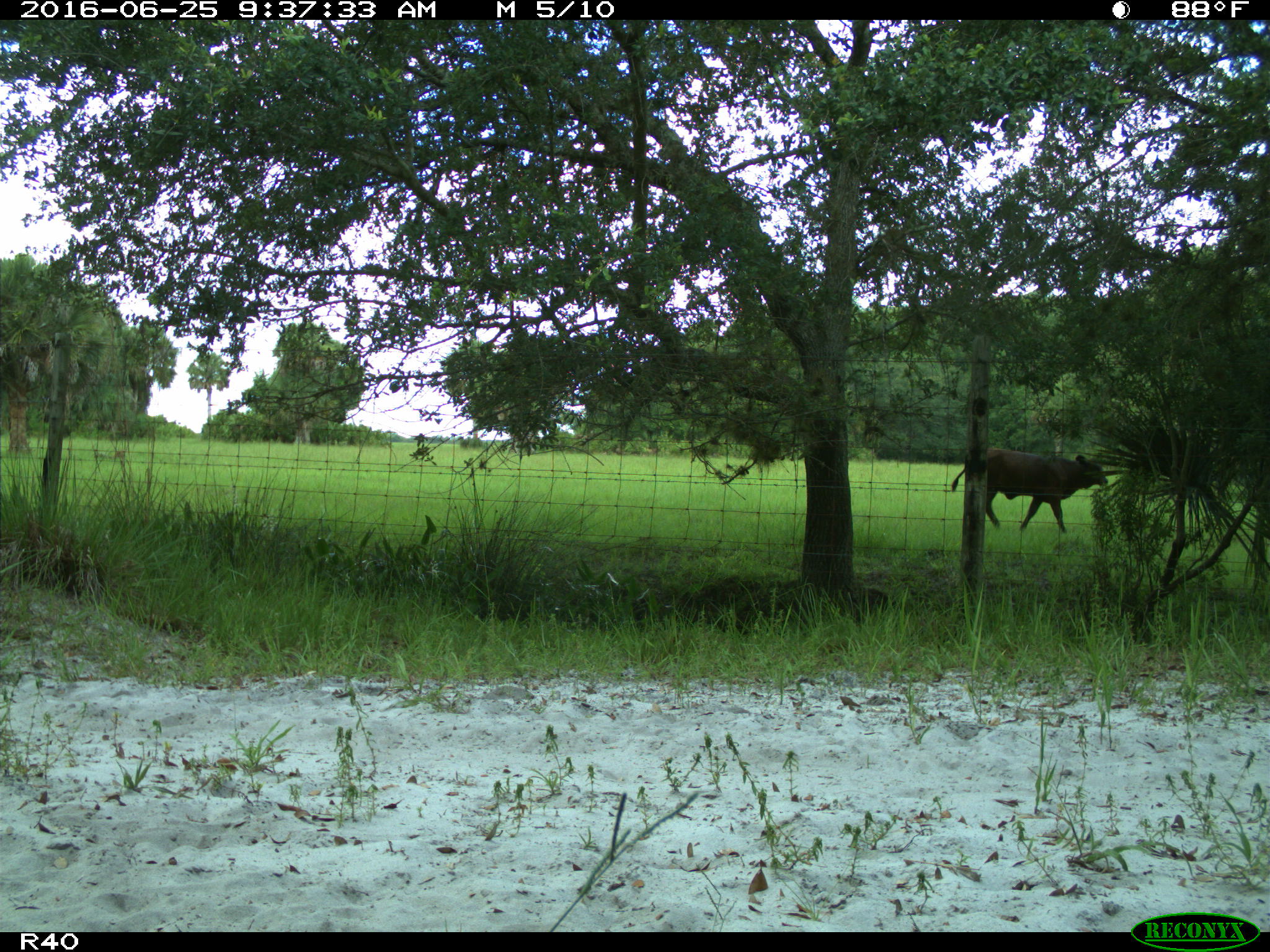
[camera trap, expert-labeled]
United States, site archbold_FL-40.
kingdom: Animalia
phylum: Chordata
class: Mammalia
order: Artiodactyla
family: Bovidae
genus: Bos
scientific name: Bos taurus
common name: domestic cow